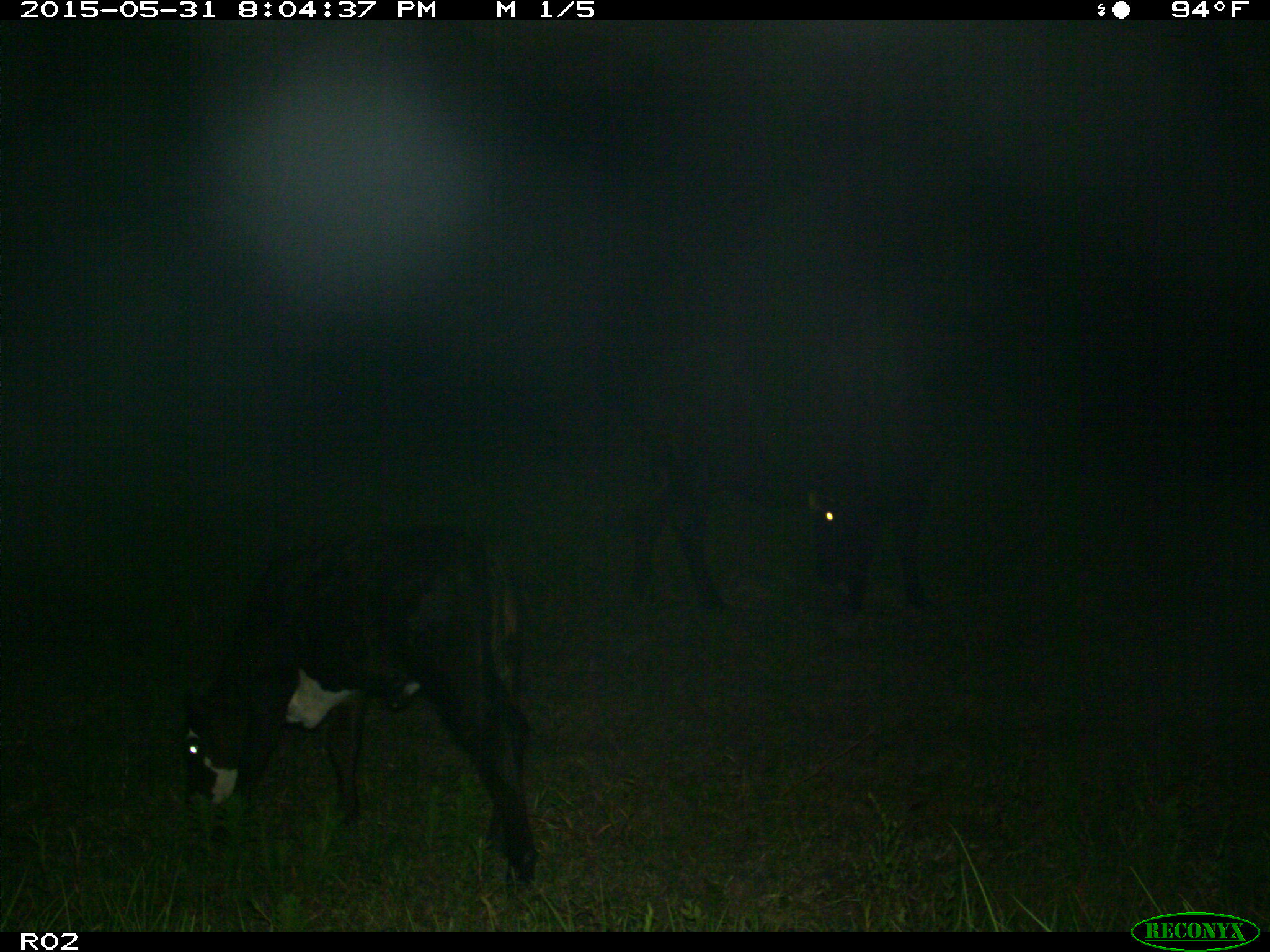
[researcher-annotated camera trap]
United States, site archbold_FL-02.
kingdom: Animalia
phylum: Chordata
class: Mammalia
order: Artiodactyla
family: Bovidae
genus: Bos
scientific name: Bos taurus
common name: domestic cow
Bos taurus (domestic cow).